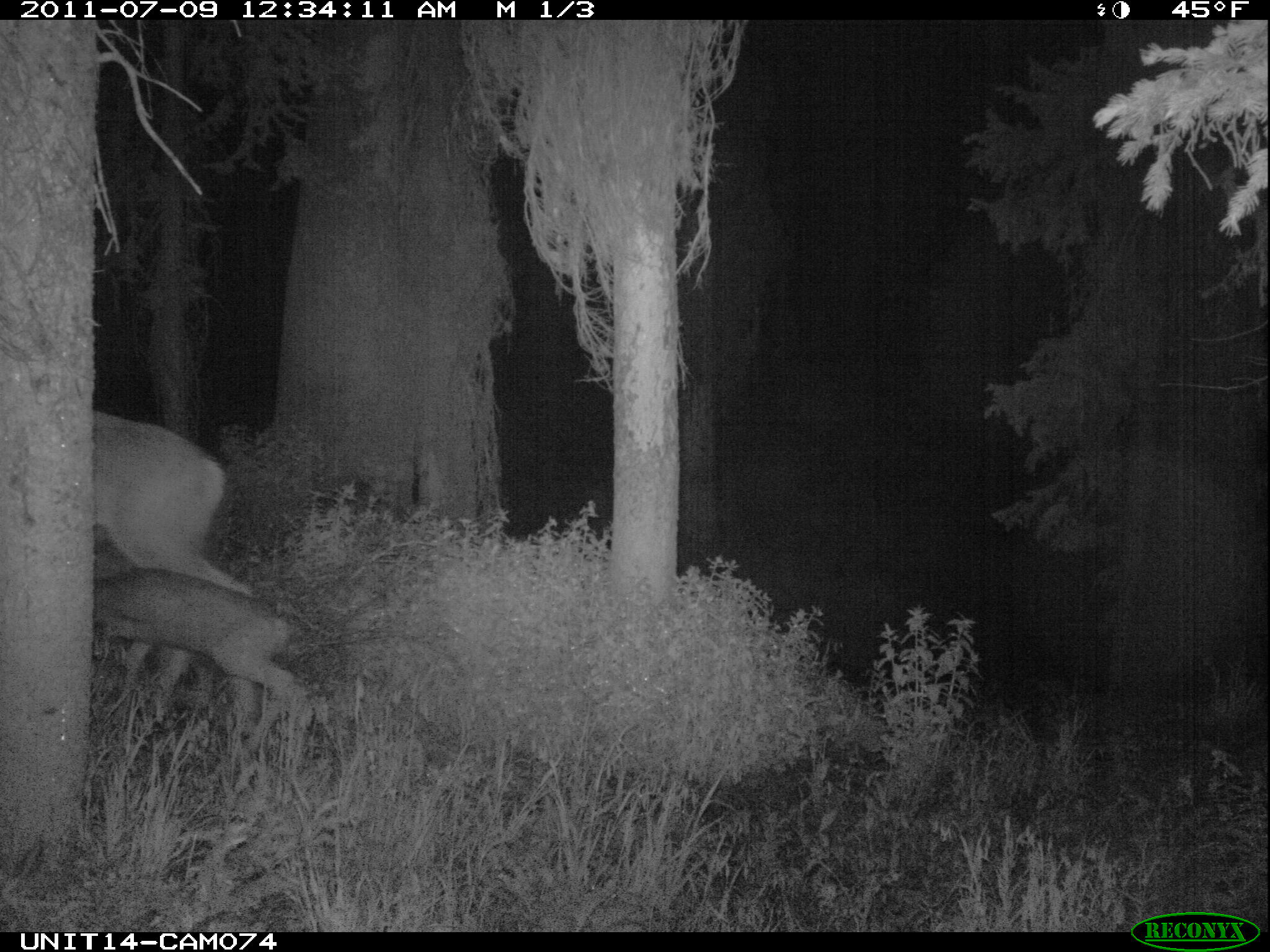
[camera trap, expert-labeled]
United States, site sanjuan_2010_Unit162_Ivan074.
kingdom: Animalia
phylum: Chordata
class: Mammalia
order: Artiodactyla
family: Cervidae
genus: Odocoileus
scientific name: Odocoileus hemionus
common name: mule deer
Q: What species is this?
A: Odocoileus hemionus (mule deer).